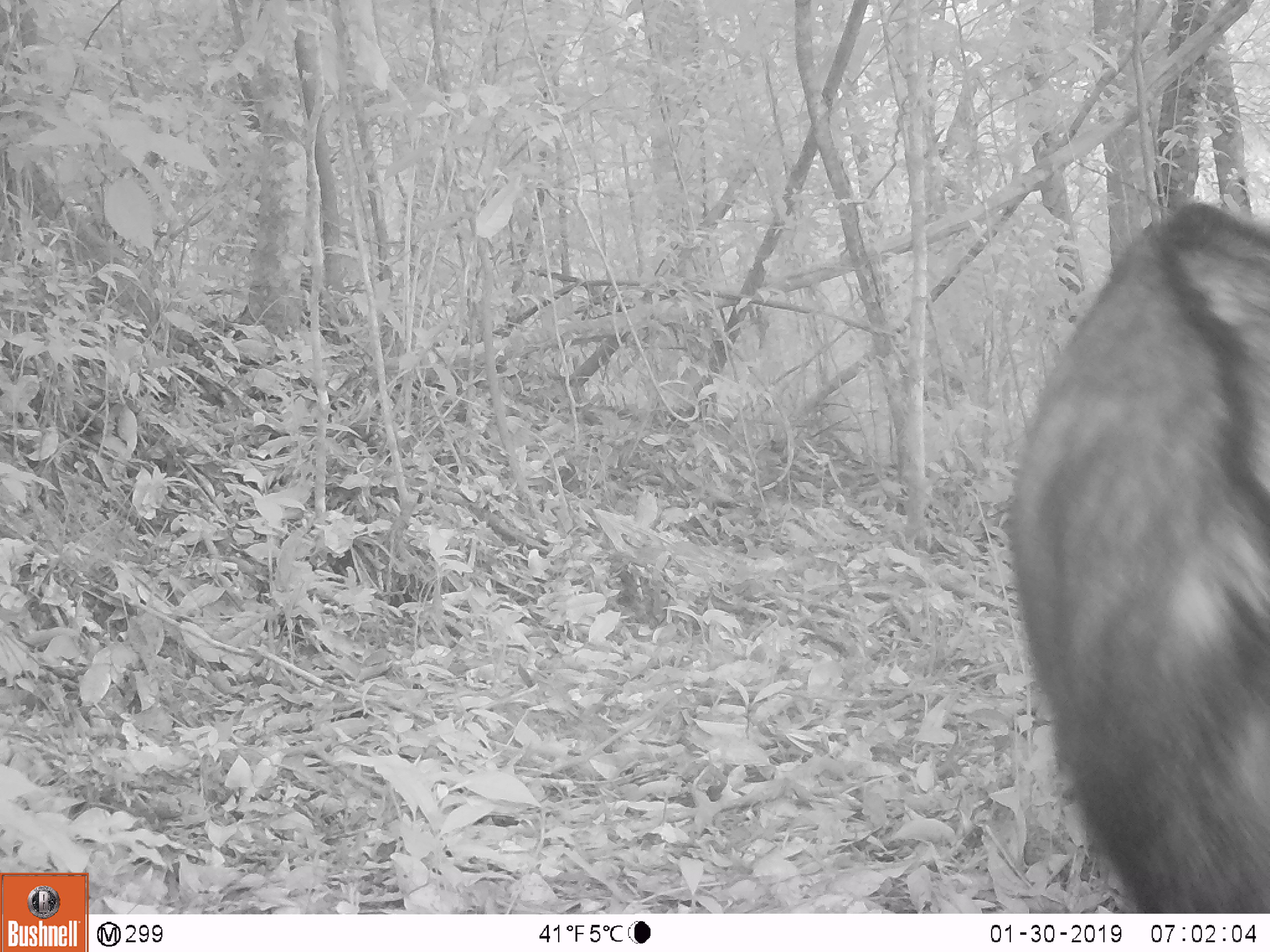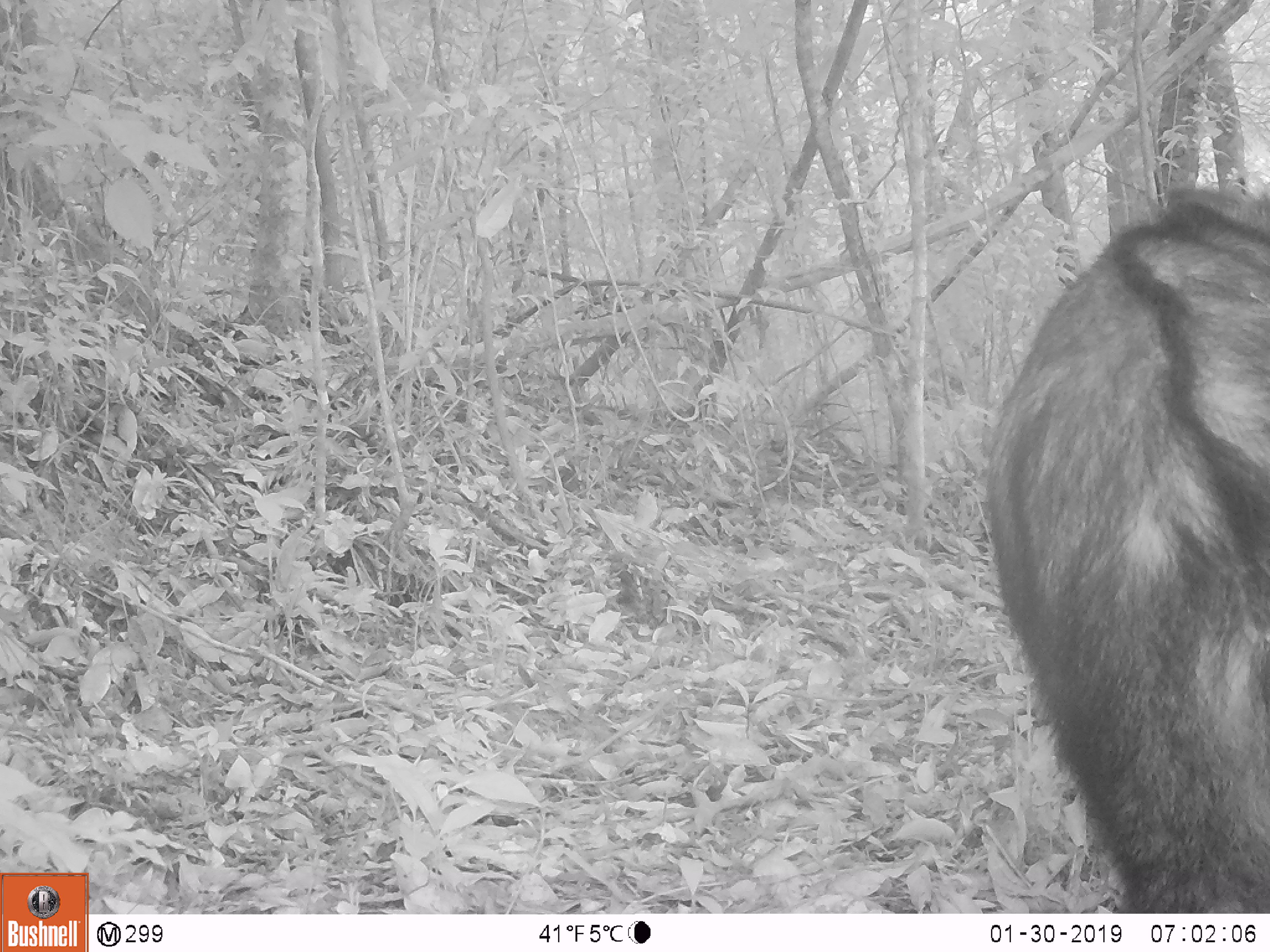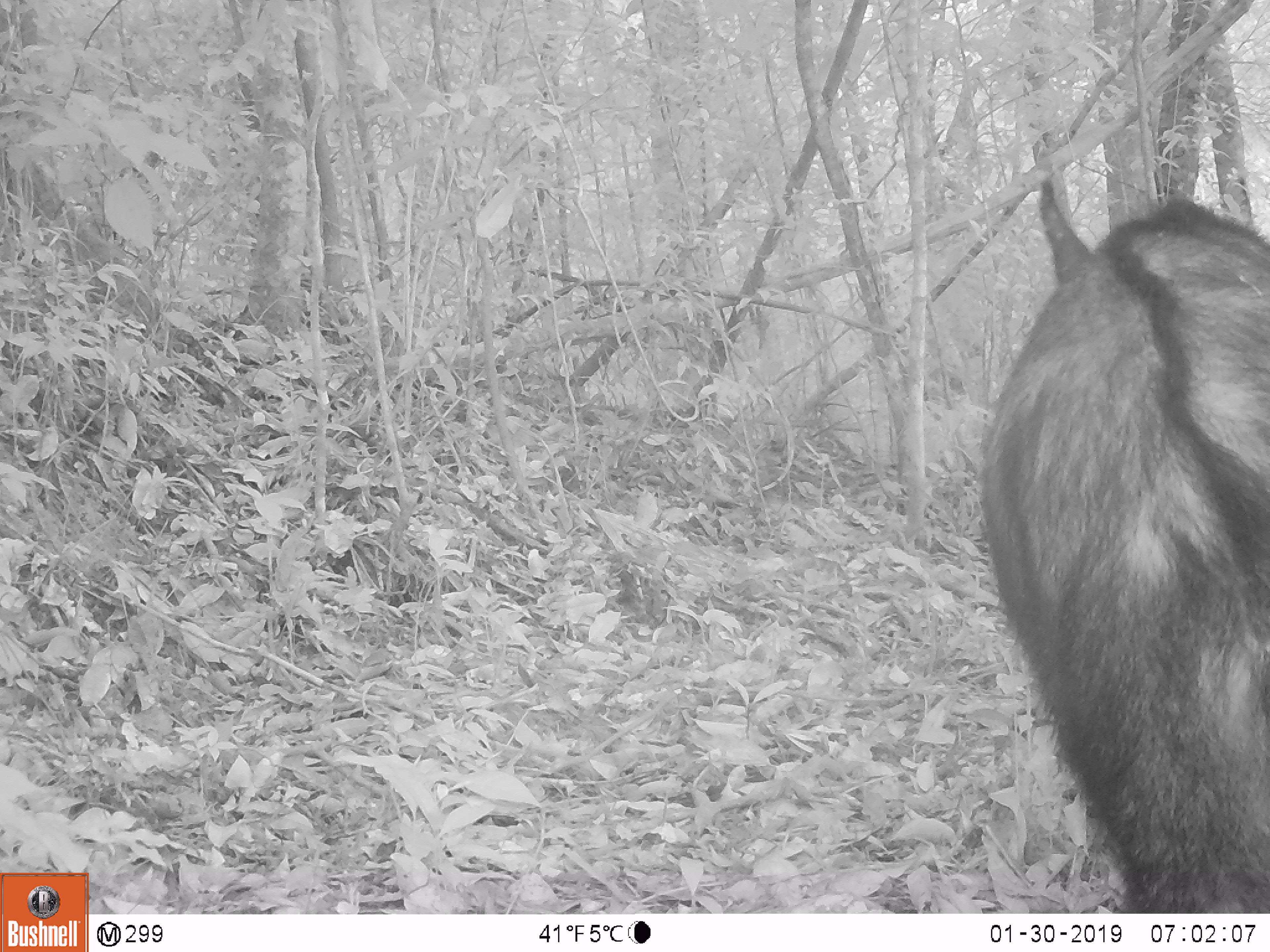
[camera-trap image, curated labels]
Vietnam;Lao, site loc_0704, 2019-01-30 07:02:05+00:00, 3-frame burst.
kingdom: Animalia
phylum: Chordata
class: Mammalia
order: Artiodactyla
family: Bovidae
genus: Capricornis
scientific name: Capricornis sumatraensis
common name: chinese serow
Chinese serow (Capricornis sumatraensis). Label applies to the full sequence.